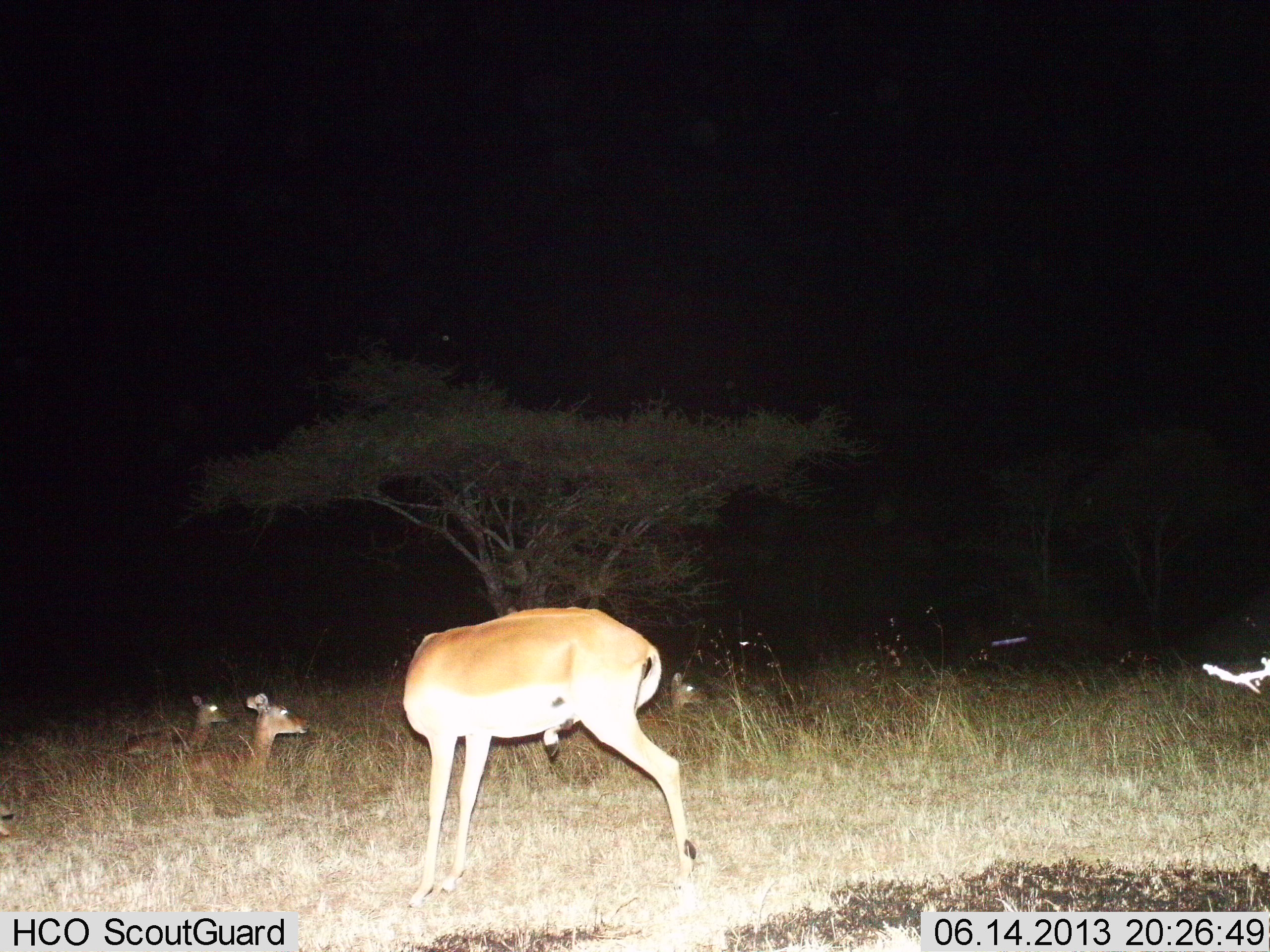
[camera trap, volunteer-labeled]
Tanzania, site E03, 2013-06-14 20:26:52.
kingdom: Animalia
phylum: Chordata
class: Mammalia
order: Artiodactyla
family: Bovidae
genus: Aepyceros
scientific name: Aepyceros melampus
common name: impala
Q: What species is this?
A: Impala (Aepyceros melampus).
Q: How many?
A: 4.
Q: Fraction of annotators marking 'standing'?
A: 82%.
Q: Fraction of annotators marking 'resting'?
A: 91%.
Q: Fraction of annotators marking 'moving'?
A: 0%.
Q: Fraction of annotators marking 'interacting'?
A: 0%.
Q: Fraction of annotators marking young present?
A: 0%.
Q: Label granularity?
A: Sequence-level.